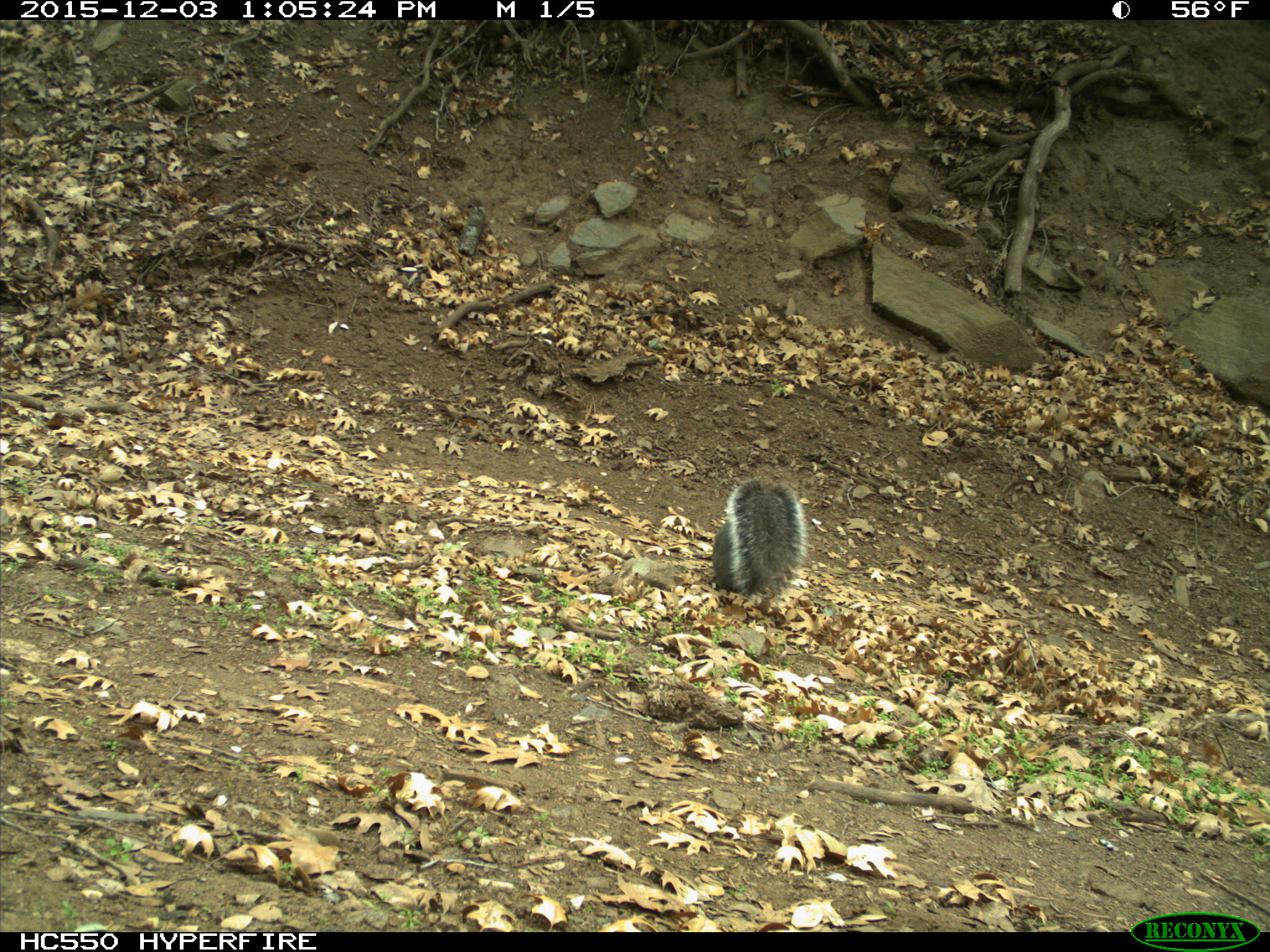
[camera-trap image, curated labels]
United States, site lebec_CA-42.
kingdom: Animalia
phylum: Chordata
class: Mammalia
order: Rodentia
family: Sciuridae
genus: Sciurus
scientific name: Sciurus carolinensis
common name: eastern gray squirrel